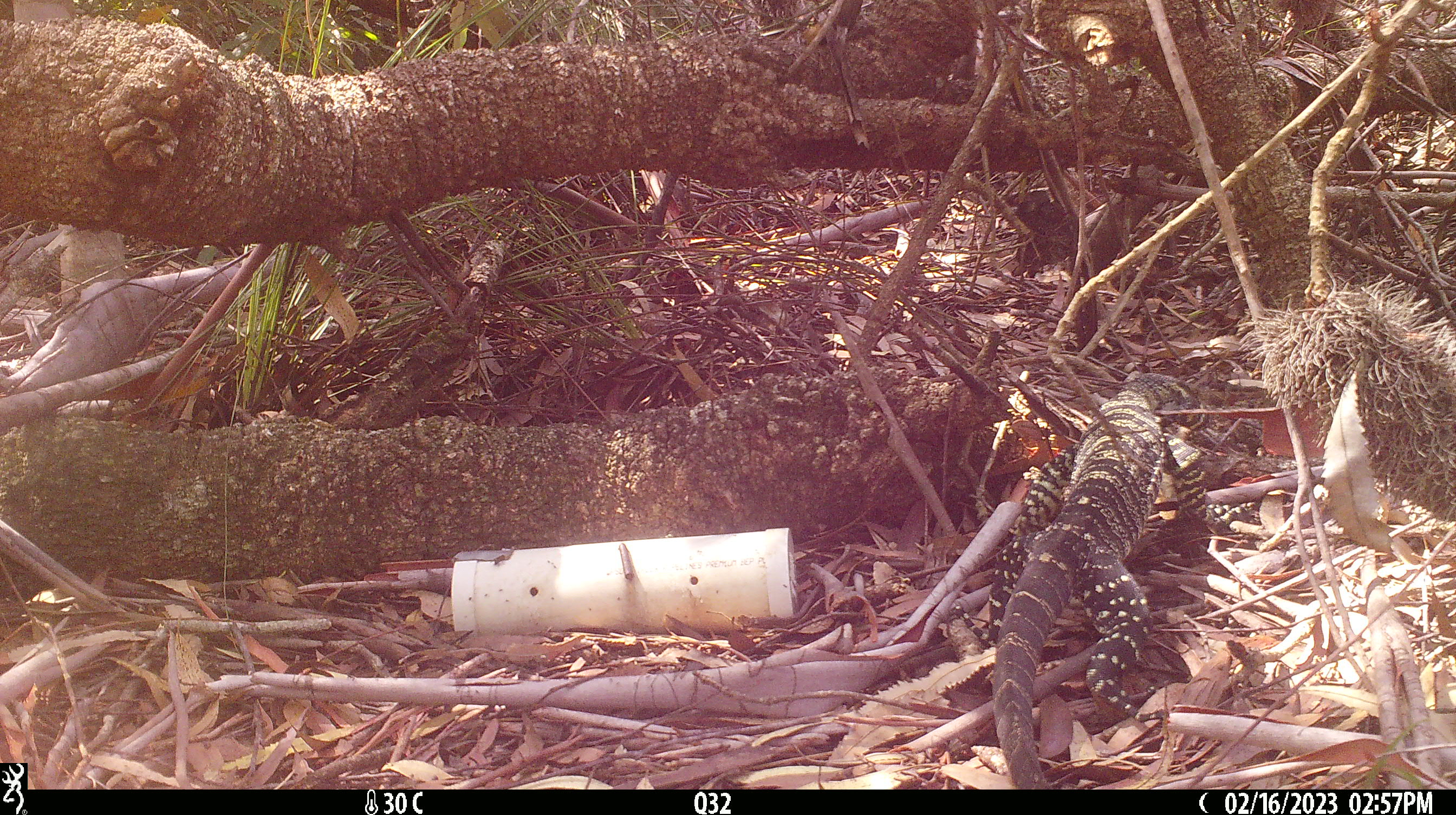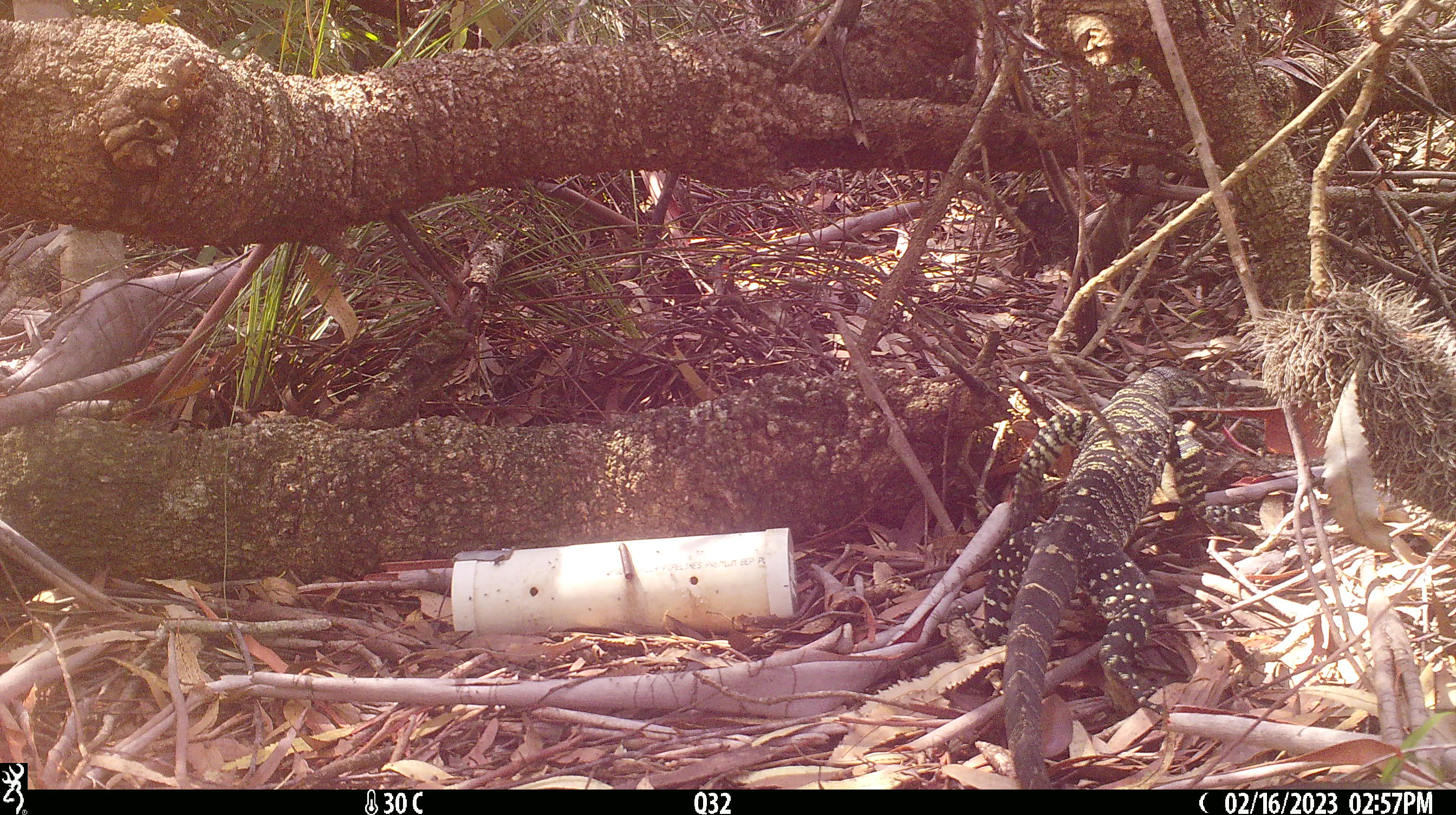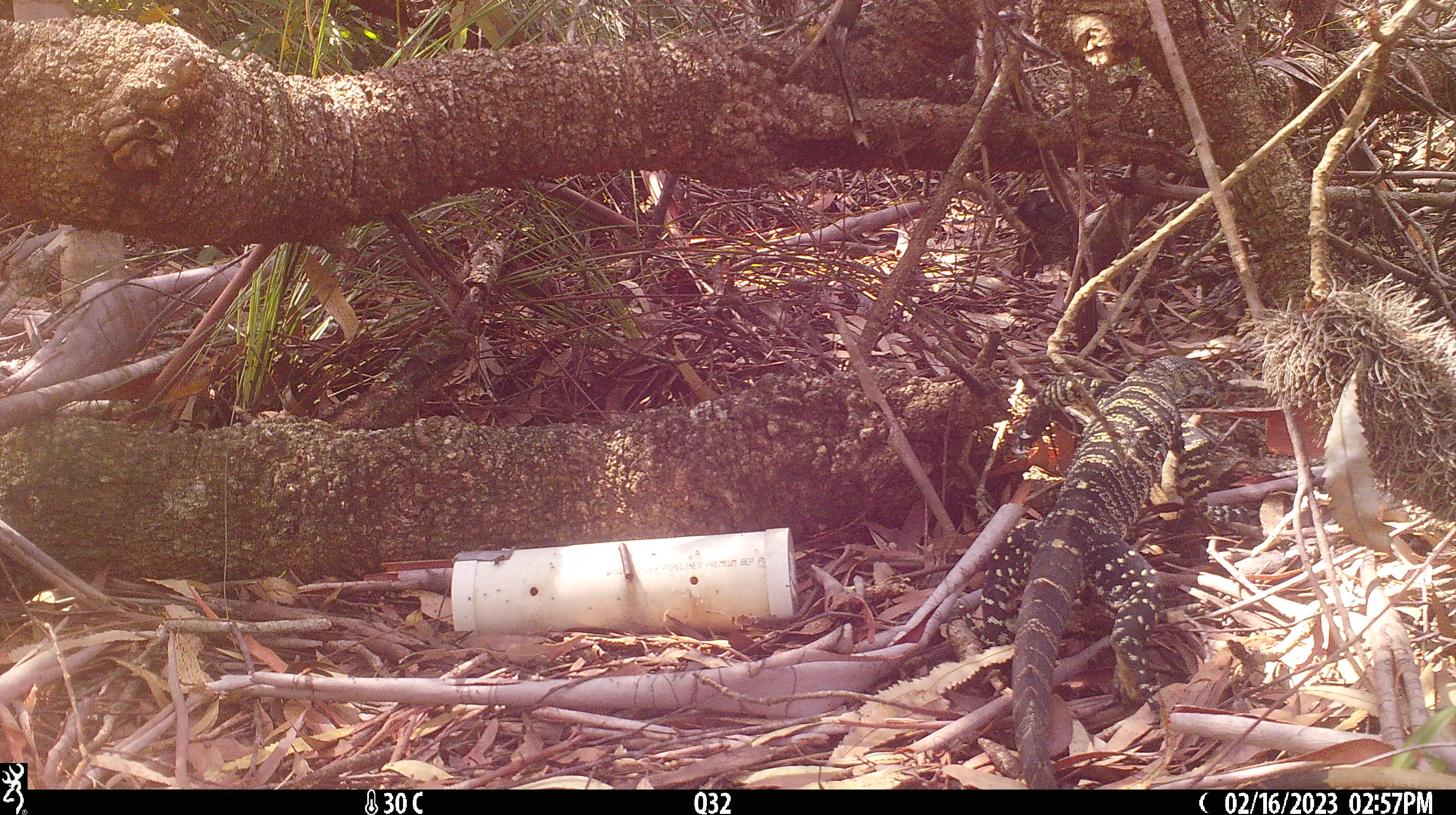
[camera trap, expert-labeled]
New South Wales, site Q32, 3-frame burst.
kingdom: Animalia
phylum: Chordata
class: Reptilia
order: Squamata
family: Varanidae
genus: Varanus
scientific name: Varanus varius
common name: lace monitor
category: goanna